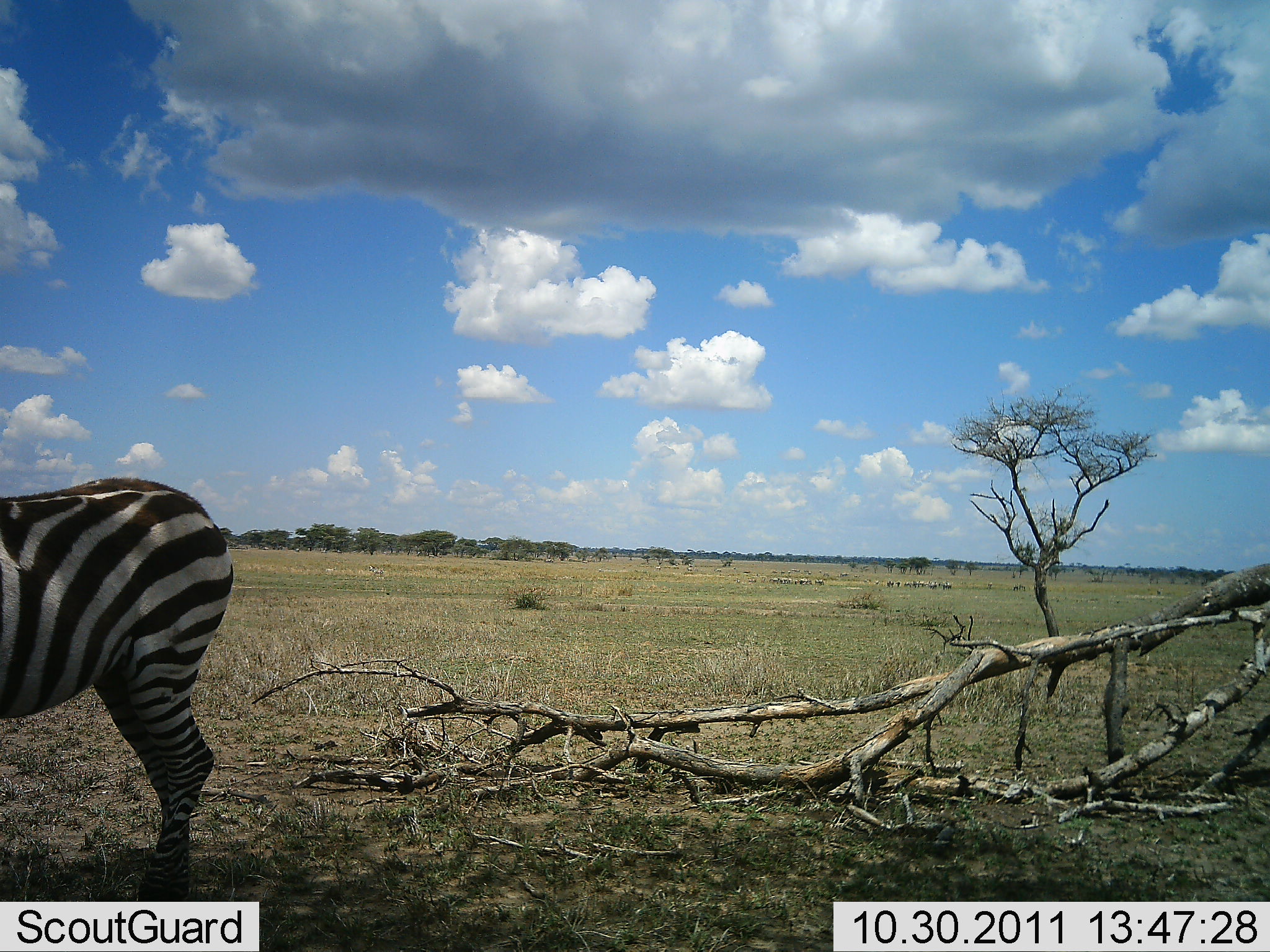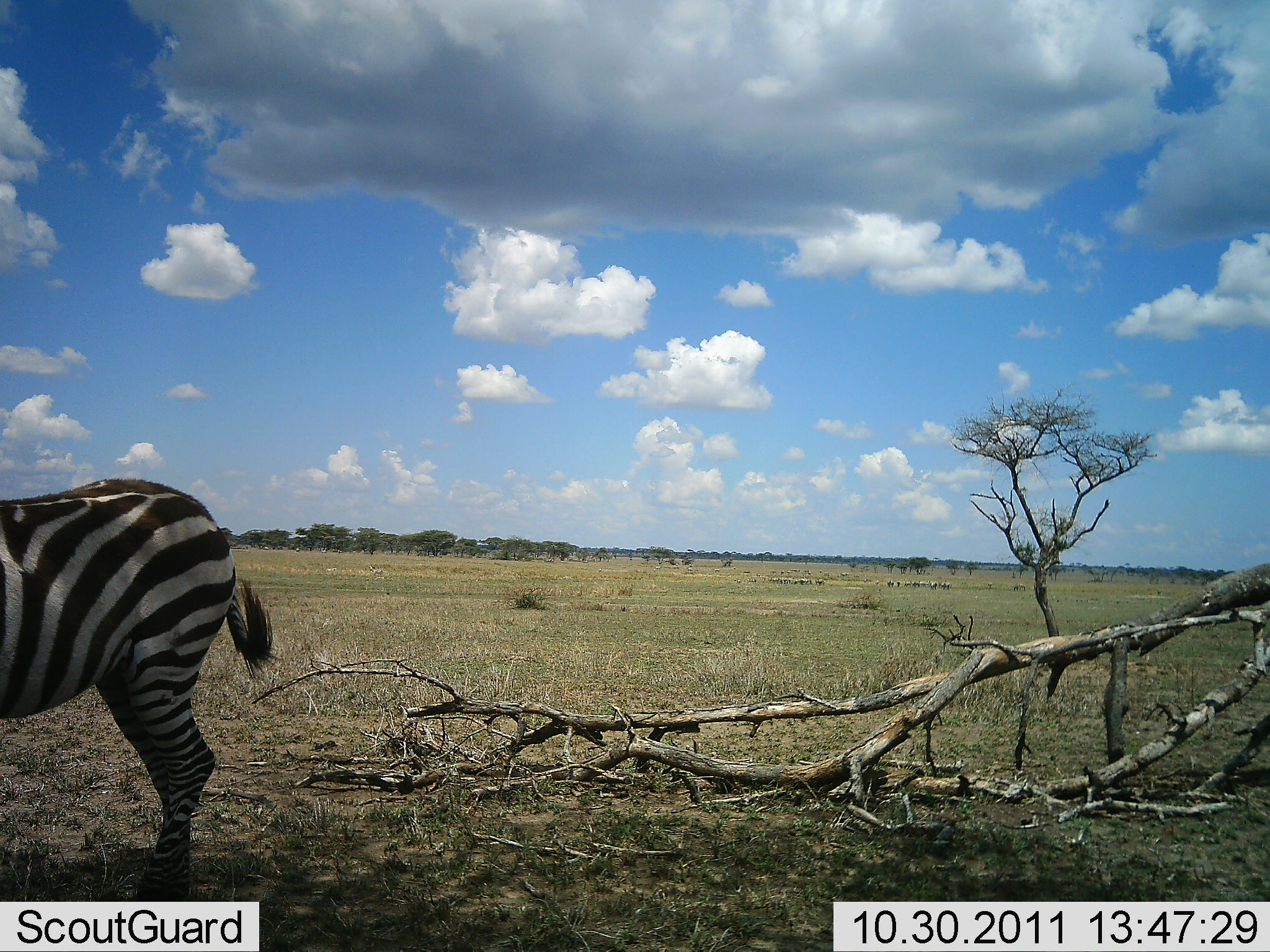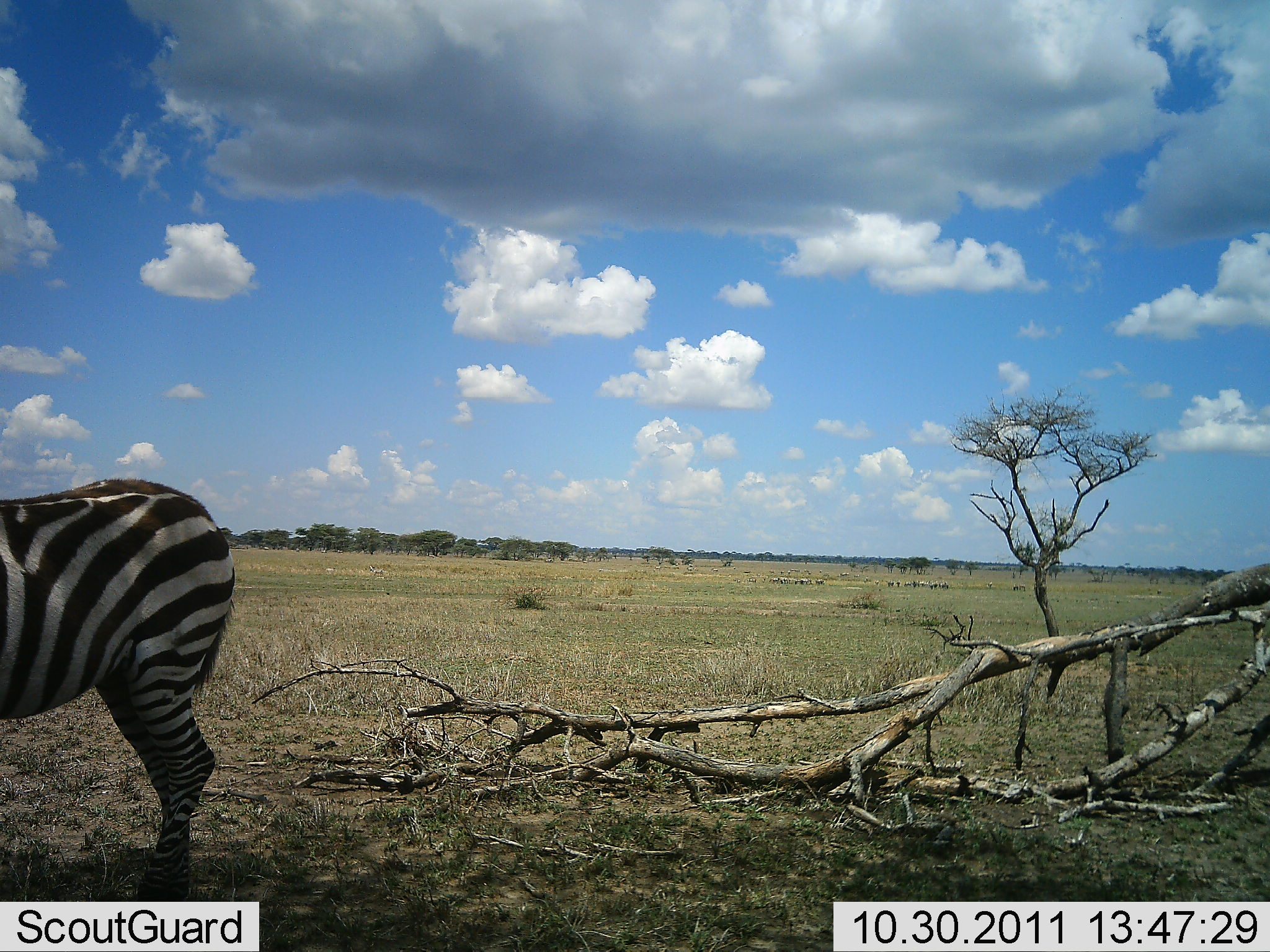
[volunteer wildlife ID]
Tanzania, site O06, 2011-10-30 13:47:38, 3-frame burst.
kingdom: Animalia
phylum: Chordata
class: Mammalia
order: Perissodactyla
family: Equidae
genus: Equus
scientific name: Equus quagga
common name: plains zebra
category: zebra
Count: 1.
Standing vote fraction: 100%.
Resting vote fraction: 9%.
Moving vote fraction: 9%.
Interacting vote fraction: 9%.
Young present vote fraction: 9%.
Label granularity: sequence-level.